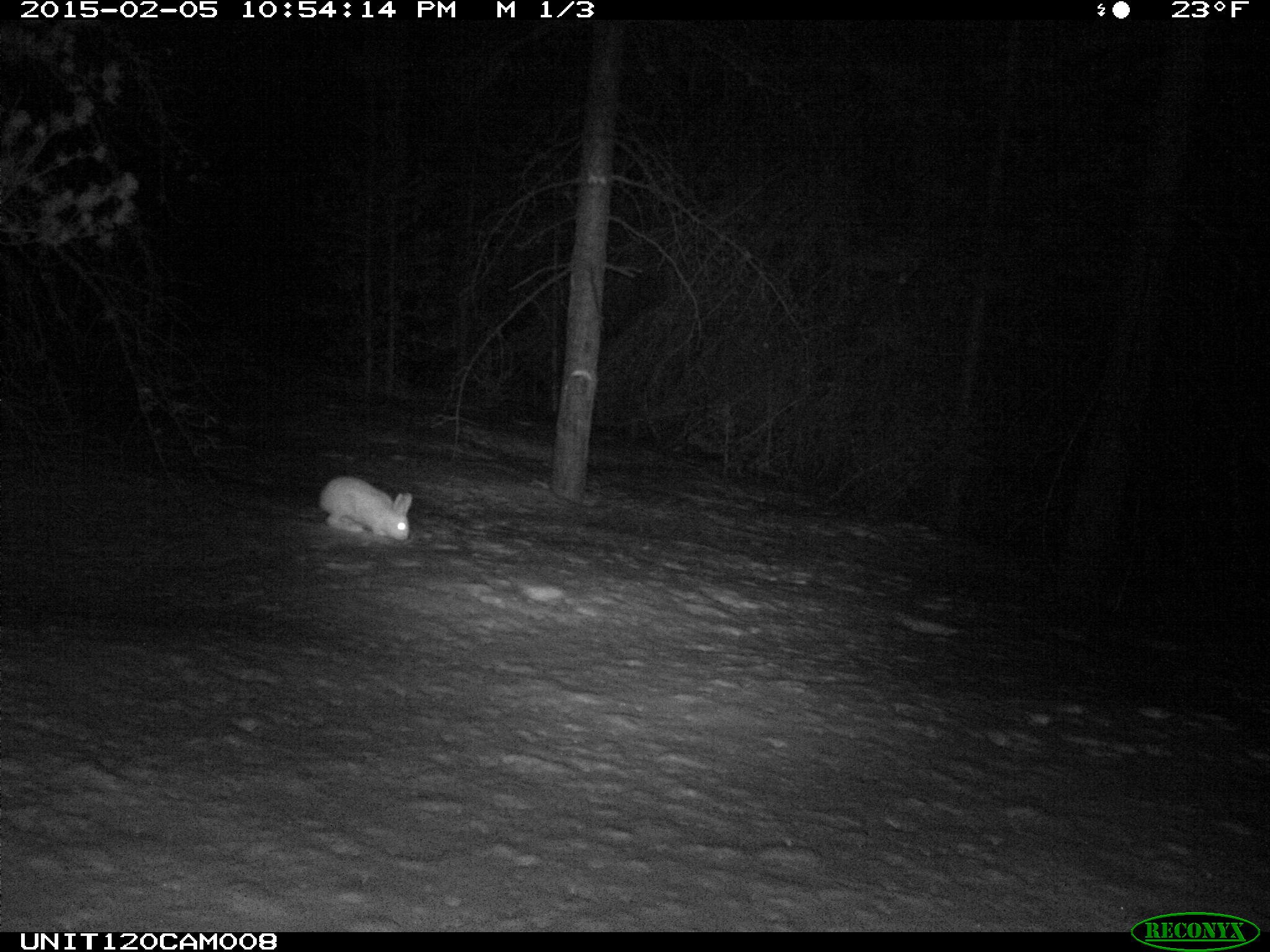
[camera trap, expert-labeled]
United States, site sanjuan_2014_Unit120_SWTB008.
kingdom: Animalia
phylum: Chordata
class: Mammalia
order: Lagomorpha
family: Leporidae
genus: Lepus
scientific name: Lepus americanus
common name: snowshoe hare